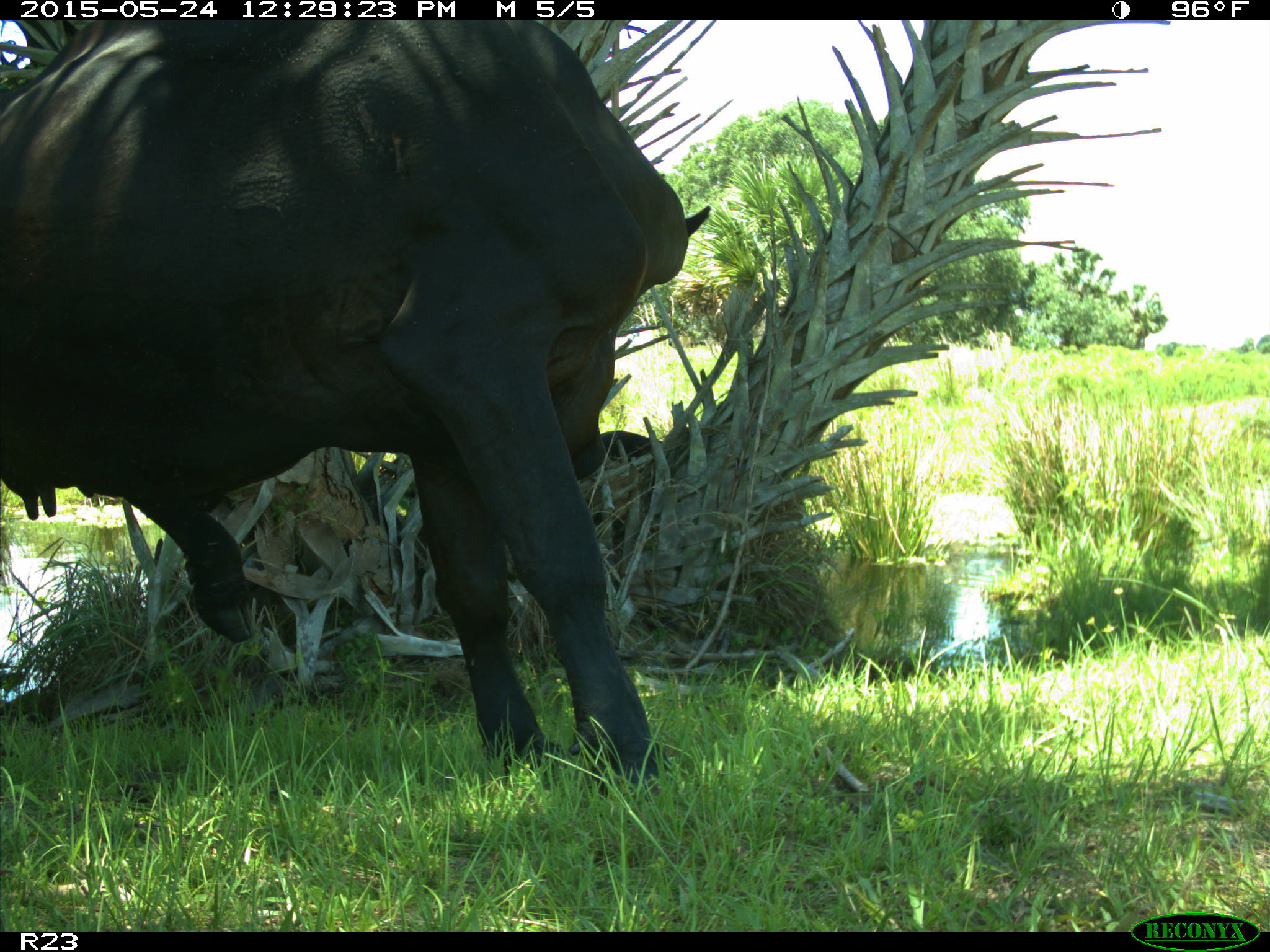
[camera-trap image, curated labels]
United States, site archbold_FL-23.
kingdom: Animalia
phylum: Chordata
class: Mammalia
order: Artiodactyla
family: Bovidae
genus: Bos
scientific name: Bos taurus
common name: domestic cow